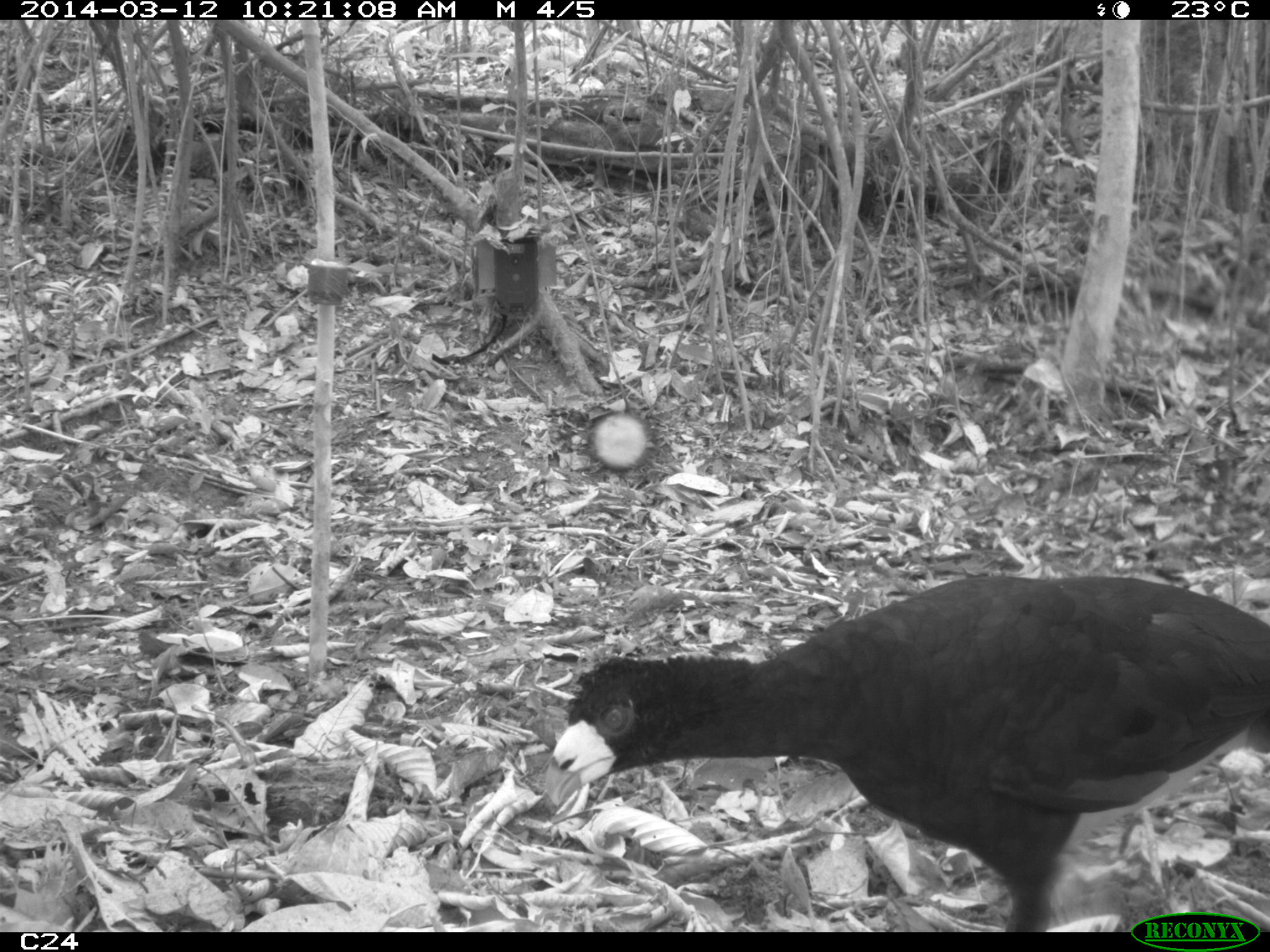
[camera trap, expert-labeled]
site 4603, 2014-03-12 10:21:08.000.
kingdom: Animalia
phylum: Chordata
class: Aves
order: Galliformes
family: Cracidae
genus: Crax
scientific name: Crax alector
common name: black curassow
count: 2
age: adult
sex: female